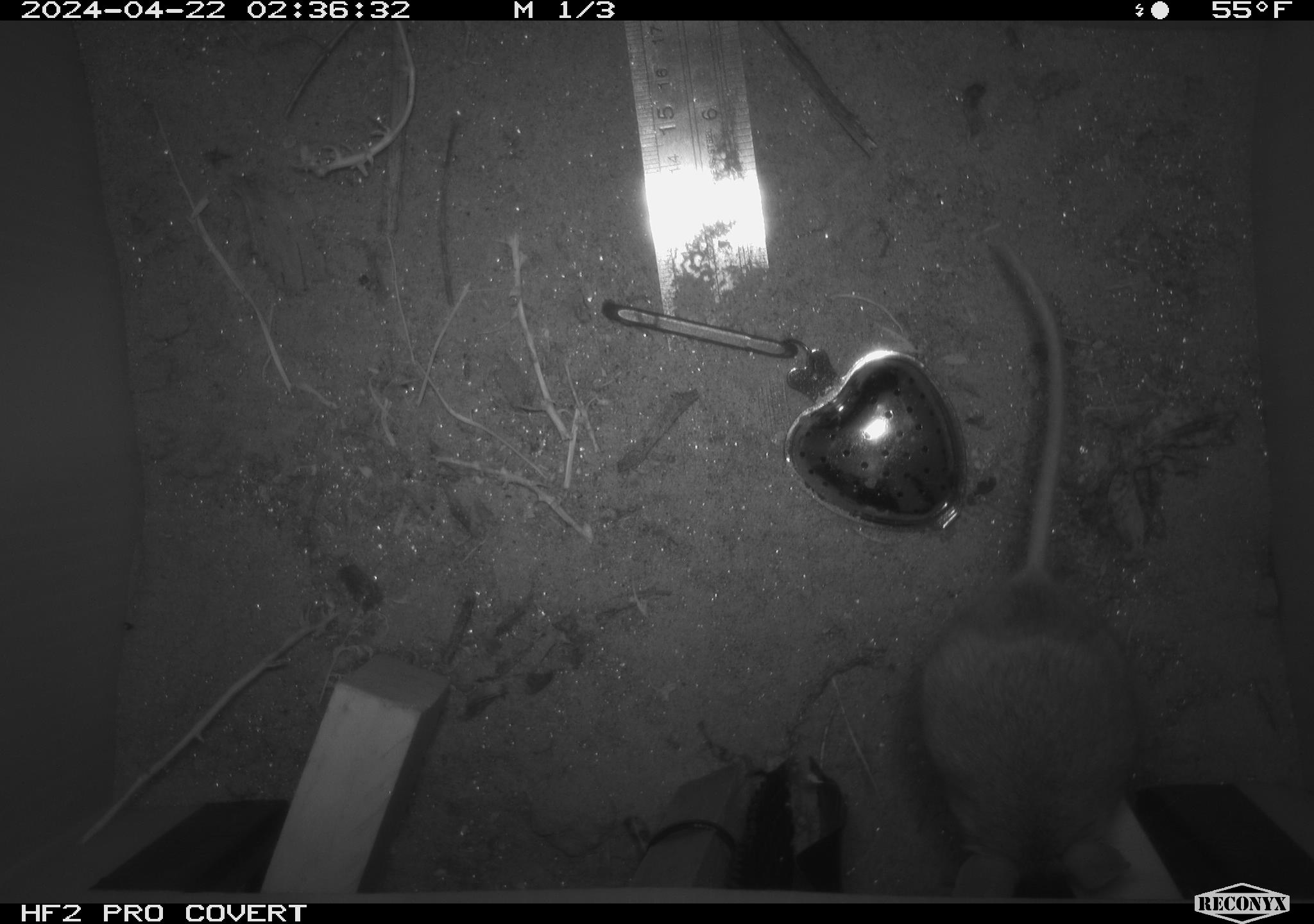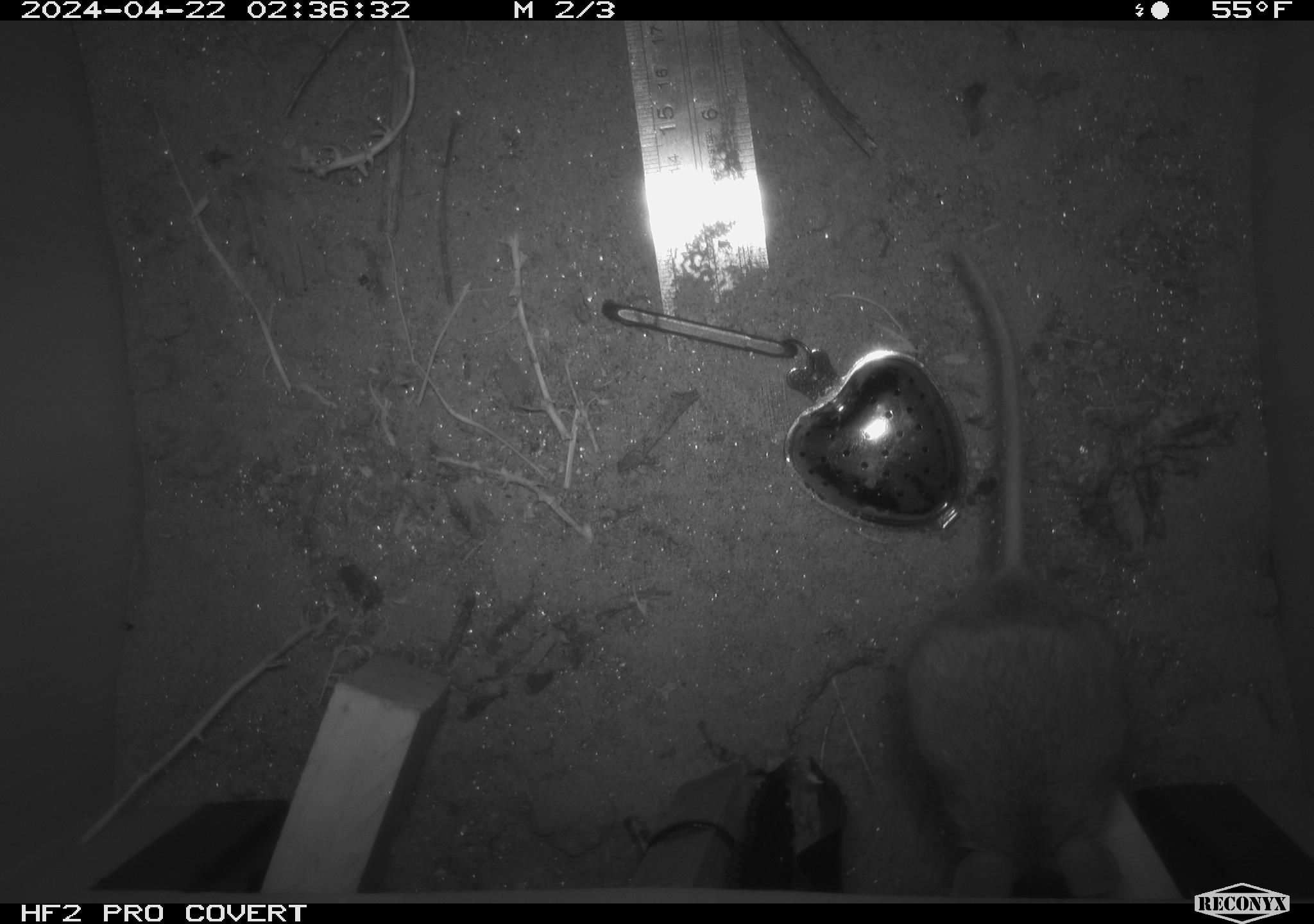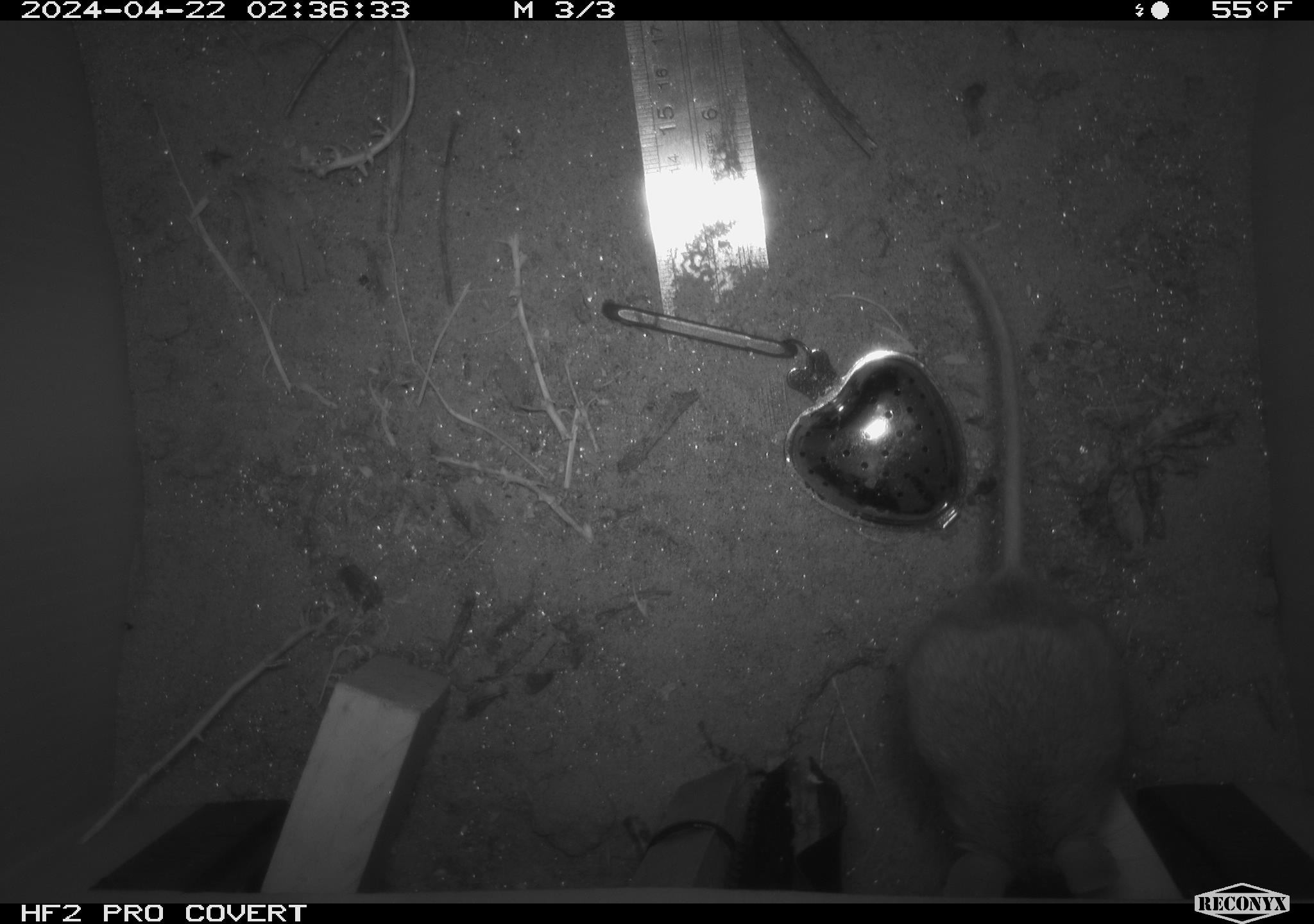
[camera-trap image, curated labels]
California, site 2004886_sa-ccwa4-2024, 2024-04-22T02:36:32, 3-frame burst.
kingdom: Animalia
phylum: Chordata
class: Mammalia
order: Rodentia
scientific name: Rodentia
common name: woodrat or rat or mouse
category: woodrat or rat or mouse species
Woodrat or rat or mouse species (woodrat or rat or mouse) (Rodentia).